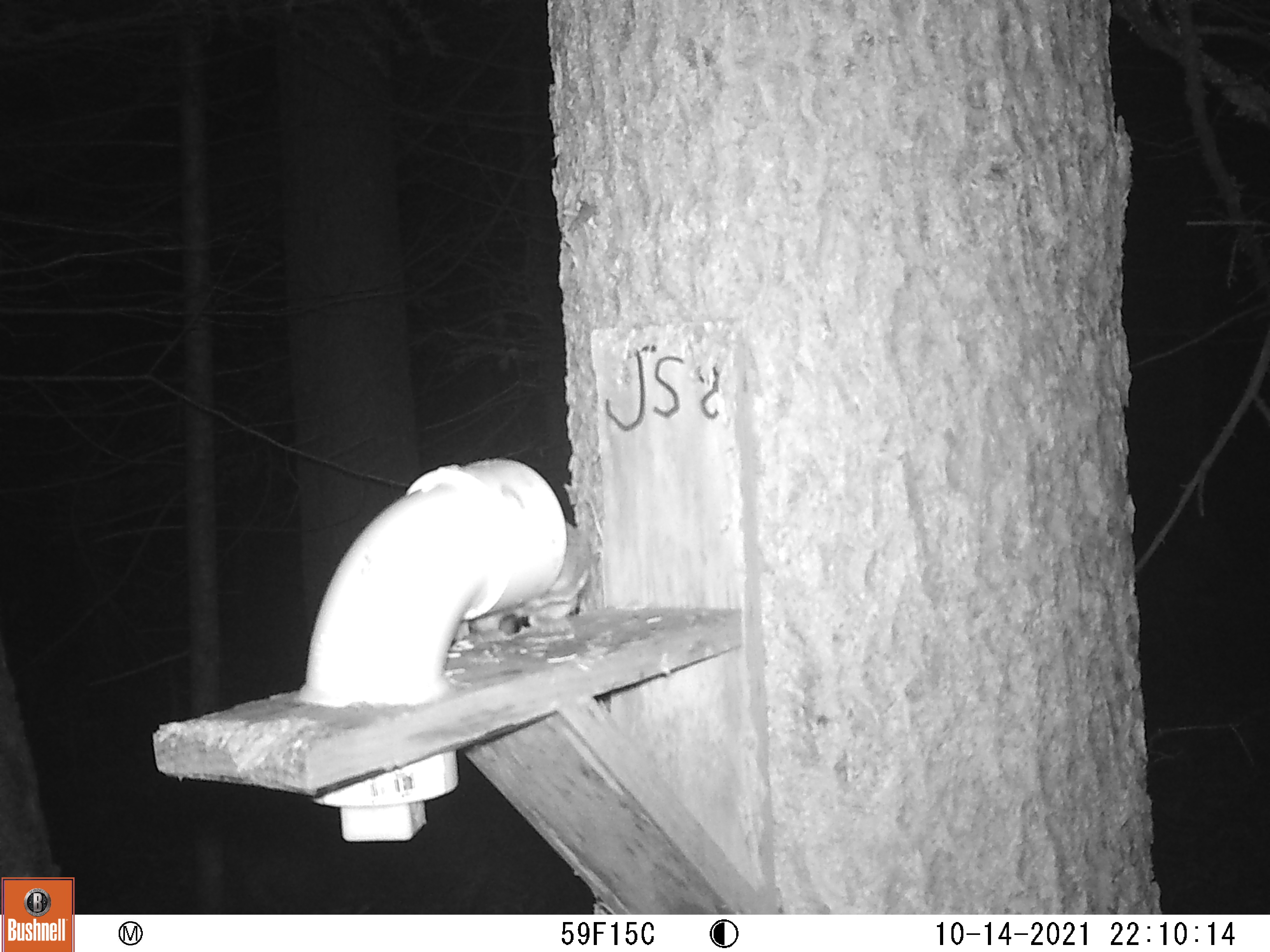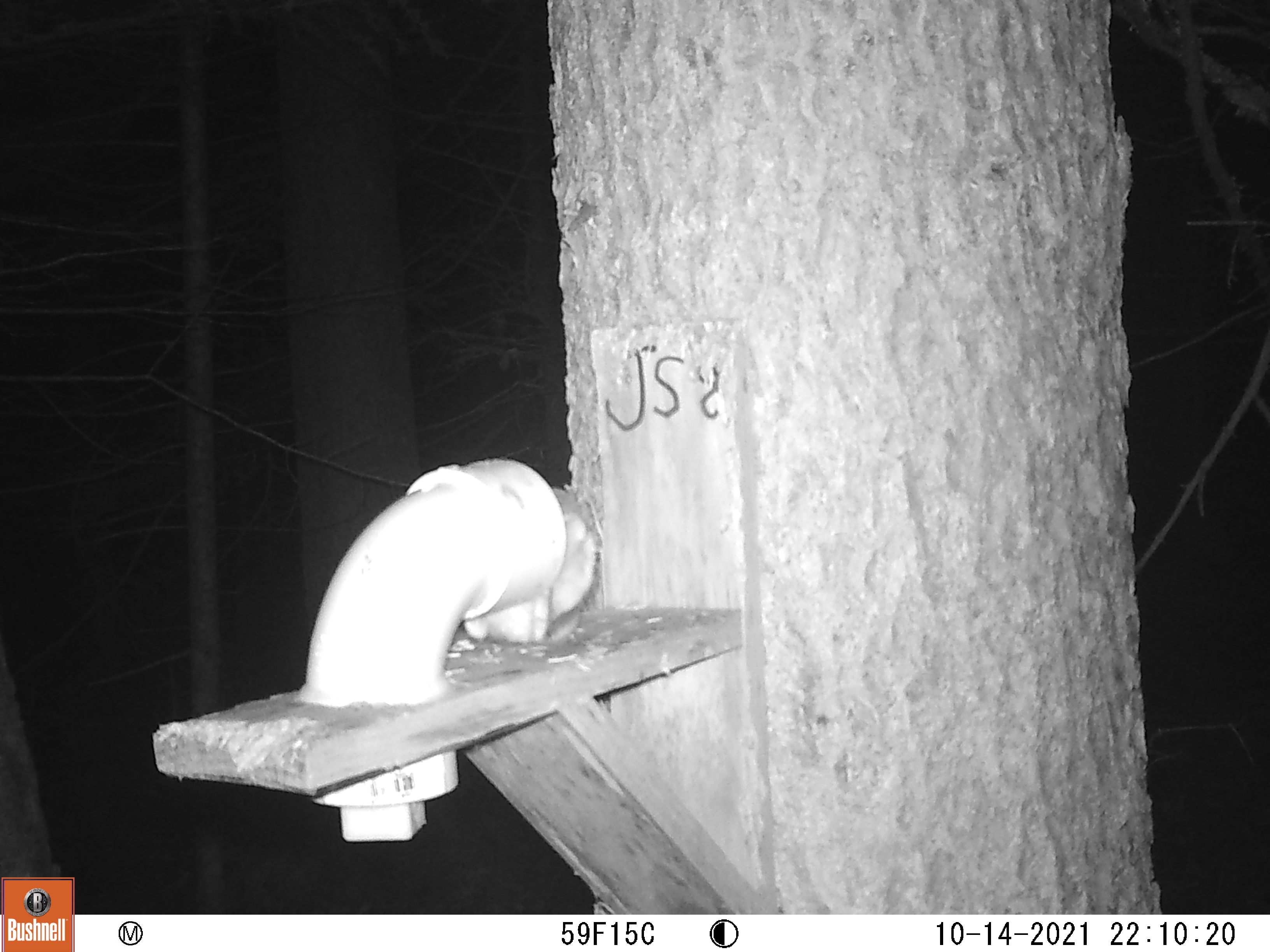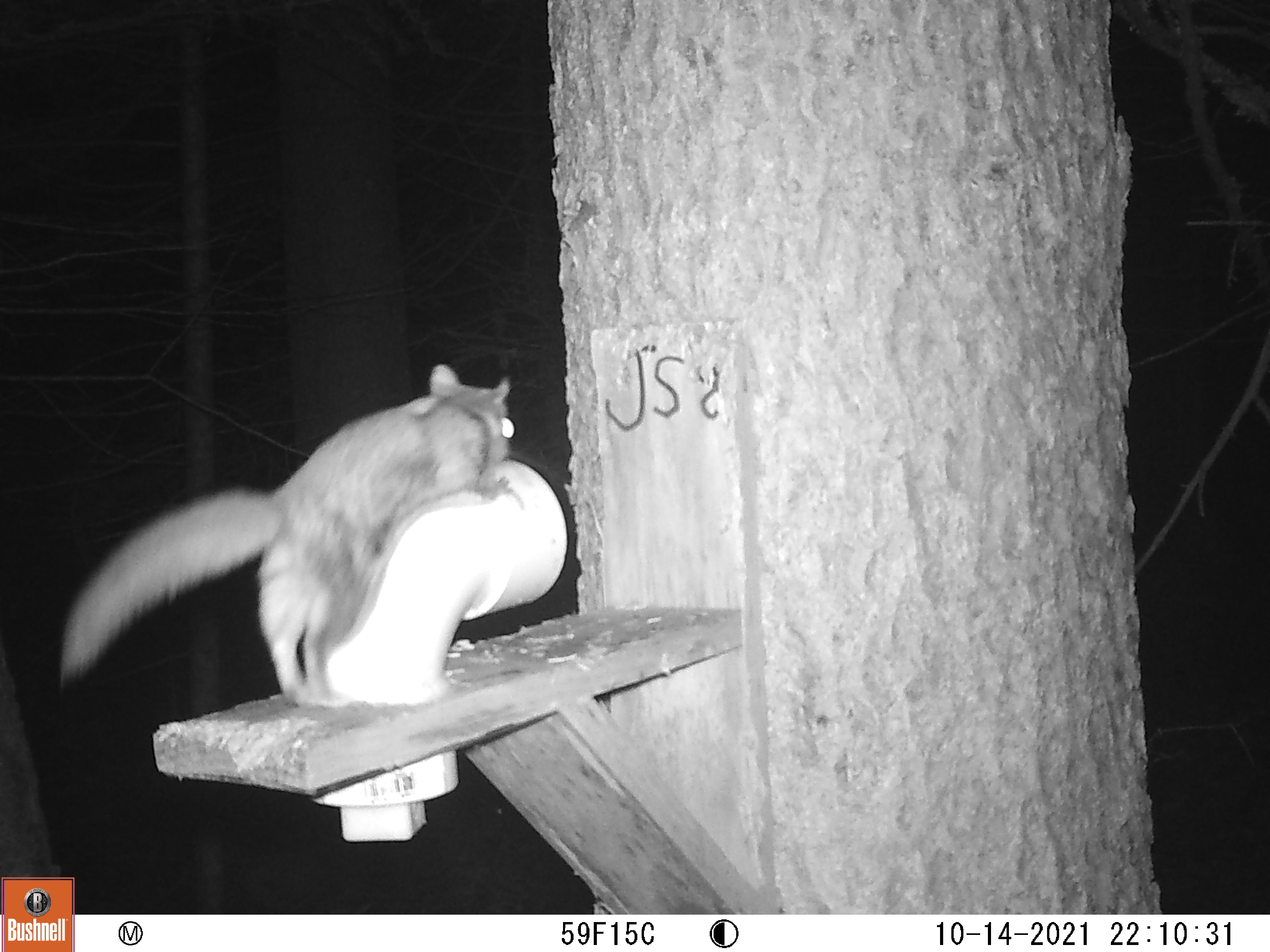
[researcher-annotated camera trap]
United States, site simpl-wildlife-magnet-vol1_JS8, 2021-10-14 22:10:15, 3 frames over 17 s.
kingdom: Animalia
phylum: Chordata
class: Mammalia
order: Rodentia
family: Sciuridae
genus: Glaucomys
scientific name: Glaucomys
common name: flying squirrel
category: flying squirrel sp.